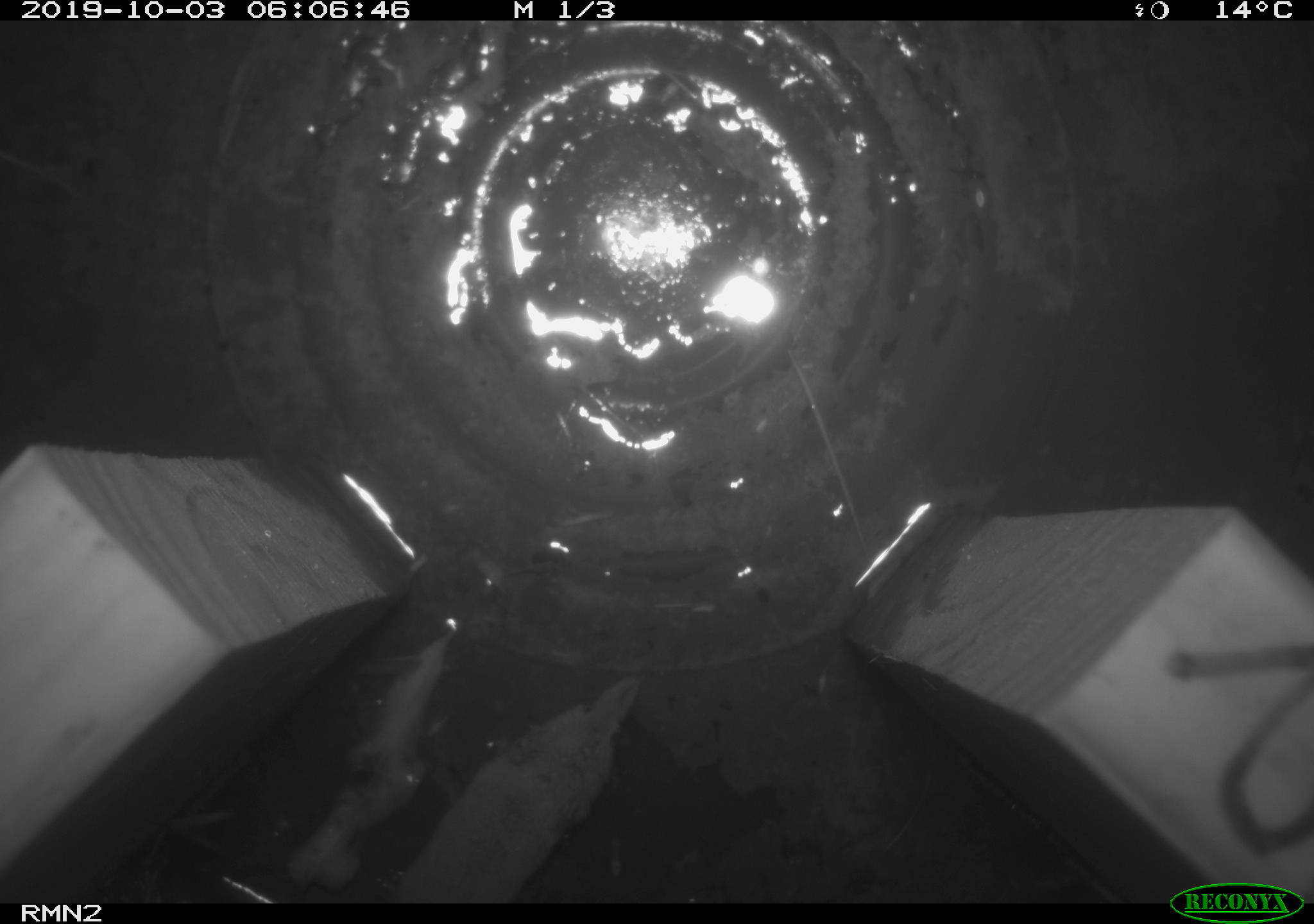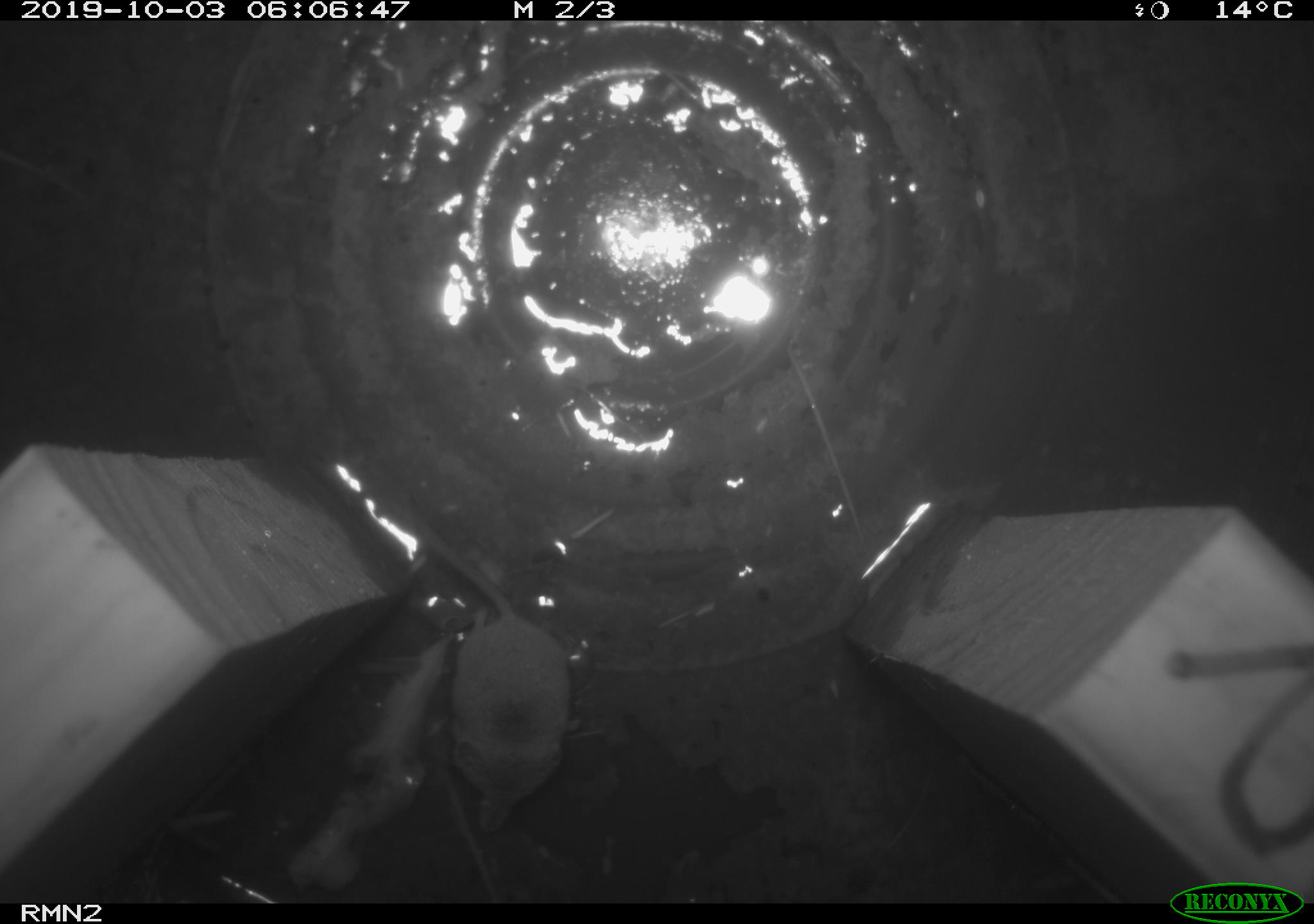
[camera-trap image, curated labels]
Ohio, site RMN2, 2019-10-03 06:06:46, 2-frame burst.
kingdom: Animalia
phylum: Chordata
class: Mammalia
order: Eulipotyphla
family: Soricidae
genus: Sorex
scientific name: Sorex cinereus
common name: masked shrew